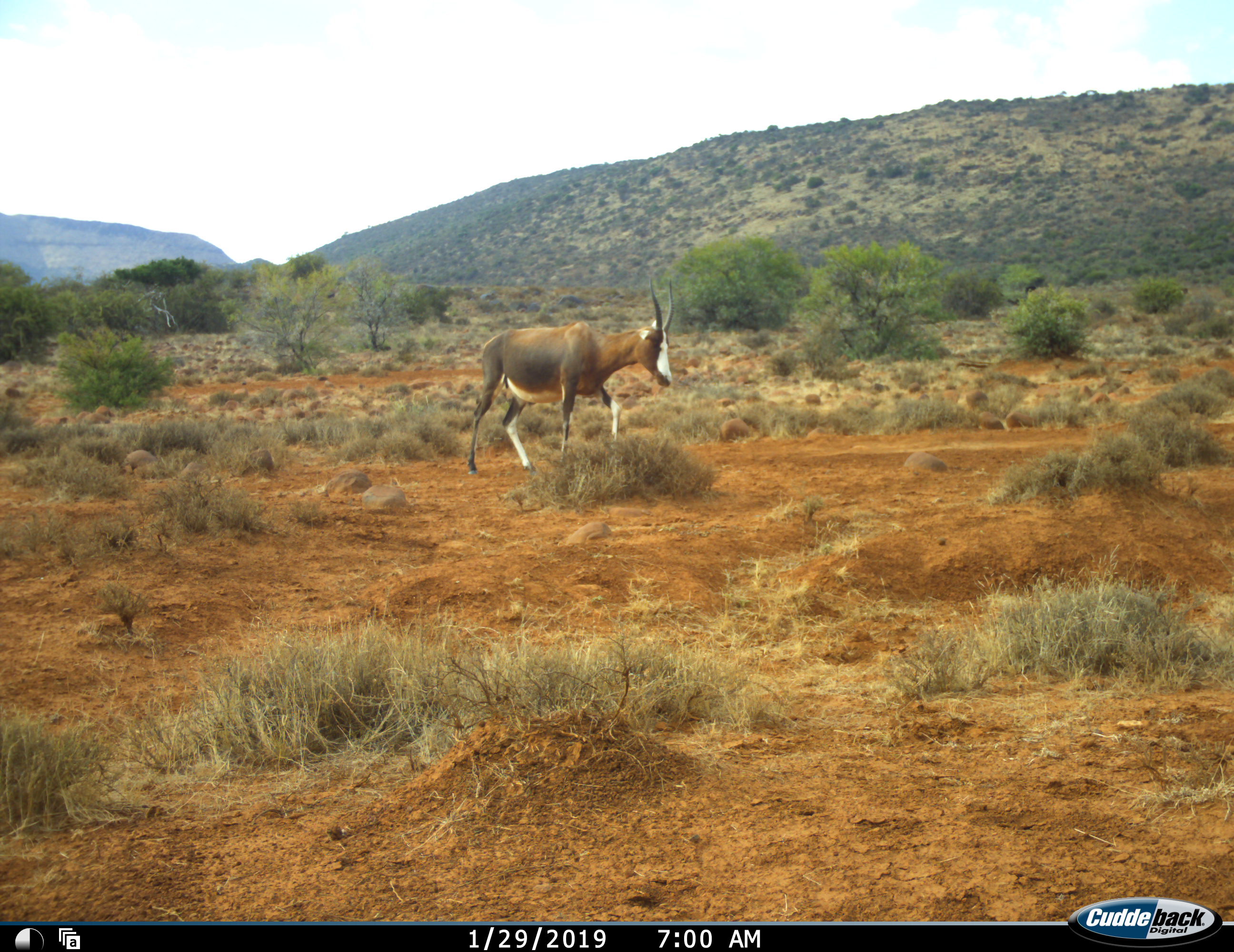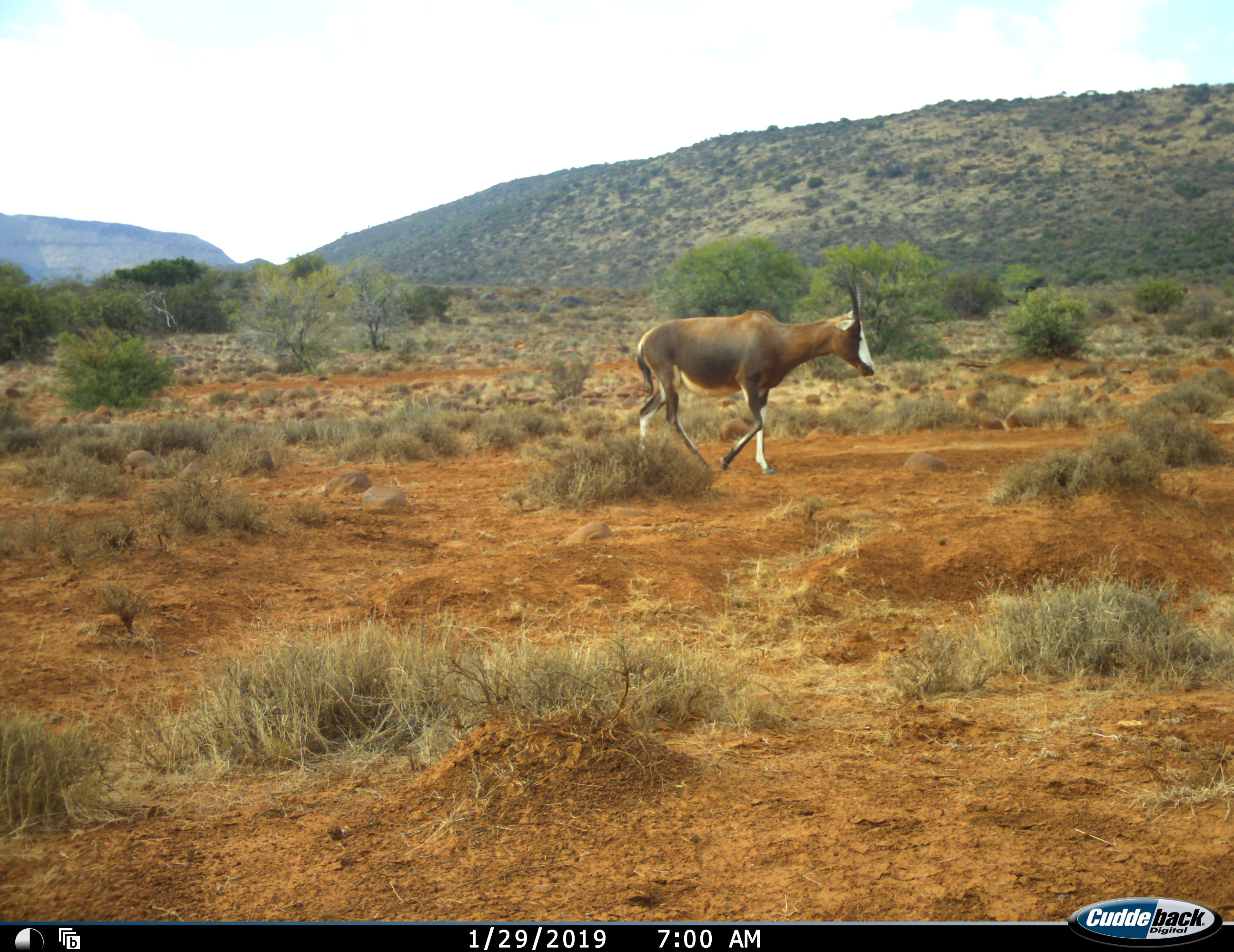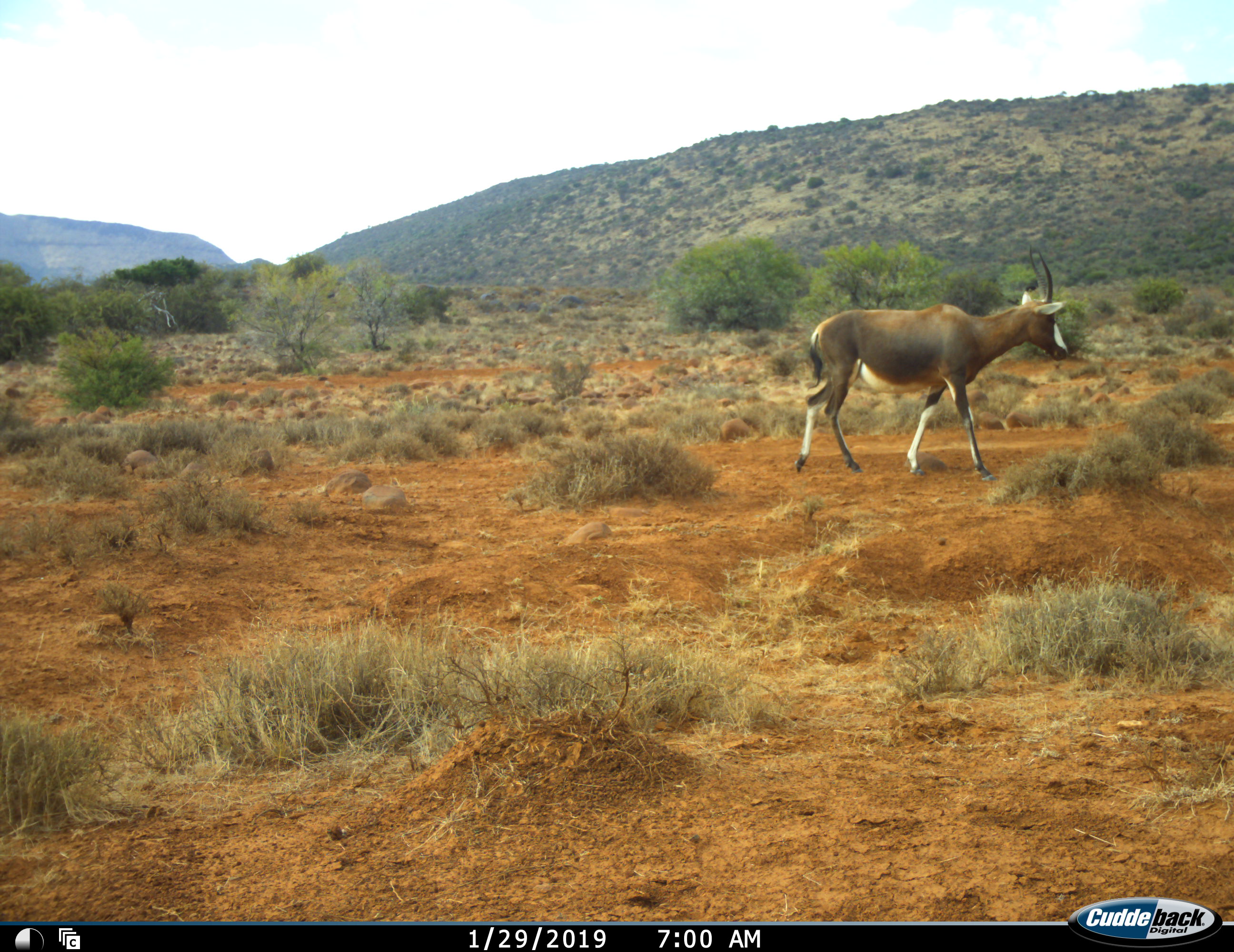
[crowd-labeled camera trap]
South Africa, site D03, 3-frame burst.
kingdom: Animalia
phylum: Chordata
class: Mammalia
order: Artiodactyla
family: Bovidae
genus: Damaliscus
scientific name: Damaliscus pygargus phillipsi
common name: blesbok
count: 1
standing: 10%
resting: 0%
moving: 100%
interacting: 0%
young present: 0%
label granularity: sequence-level